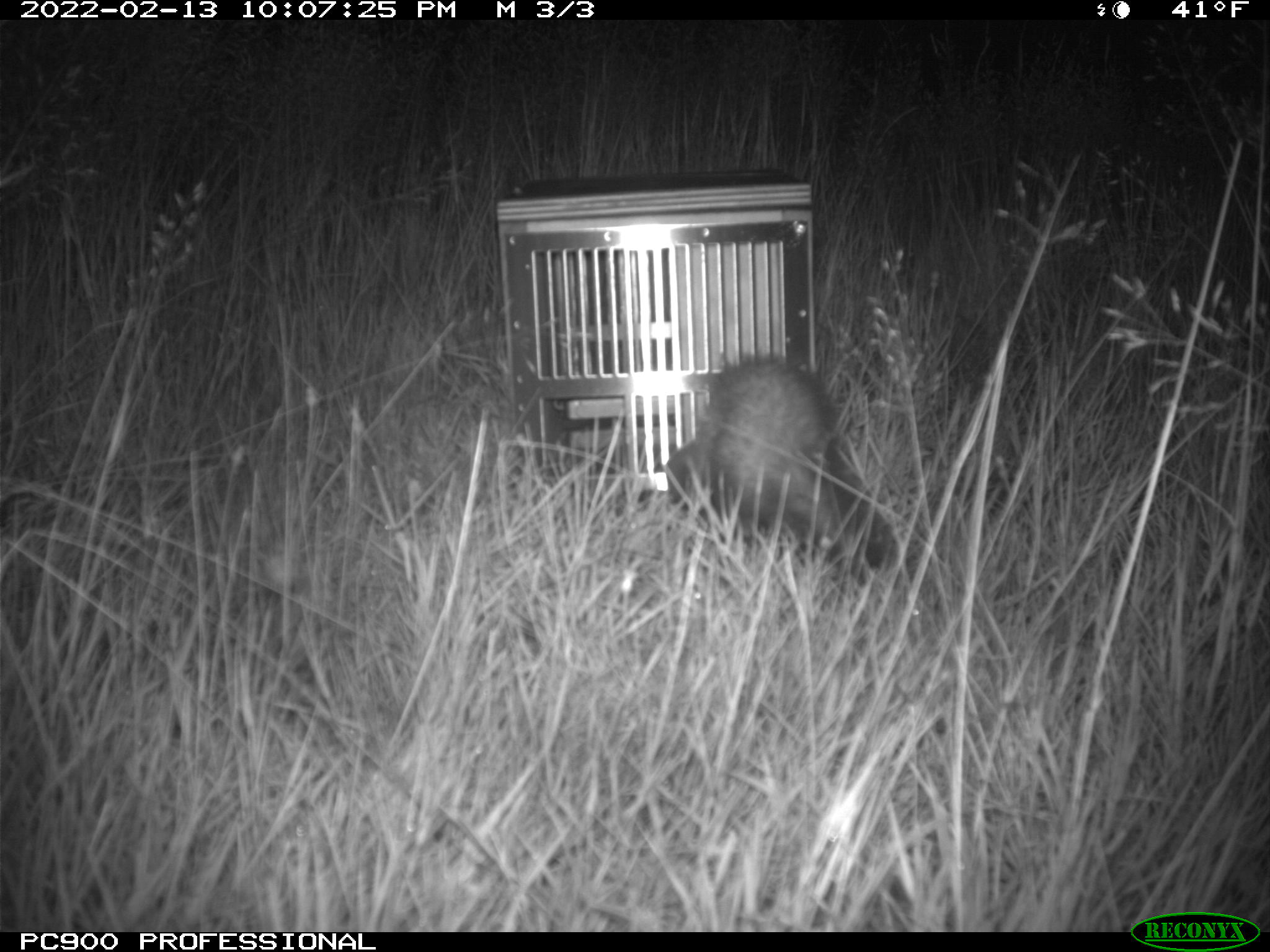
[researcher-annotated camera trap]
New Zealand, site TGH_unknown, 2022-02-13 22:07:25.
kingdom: Animalia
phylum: Chordata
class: Mammalia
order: Carnivora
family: Mustelidae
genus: Mustela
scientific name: Mustela furo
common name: ferret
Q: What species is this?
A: Ferret (Mustela furo).